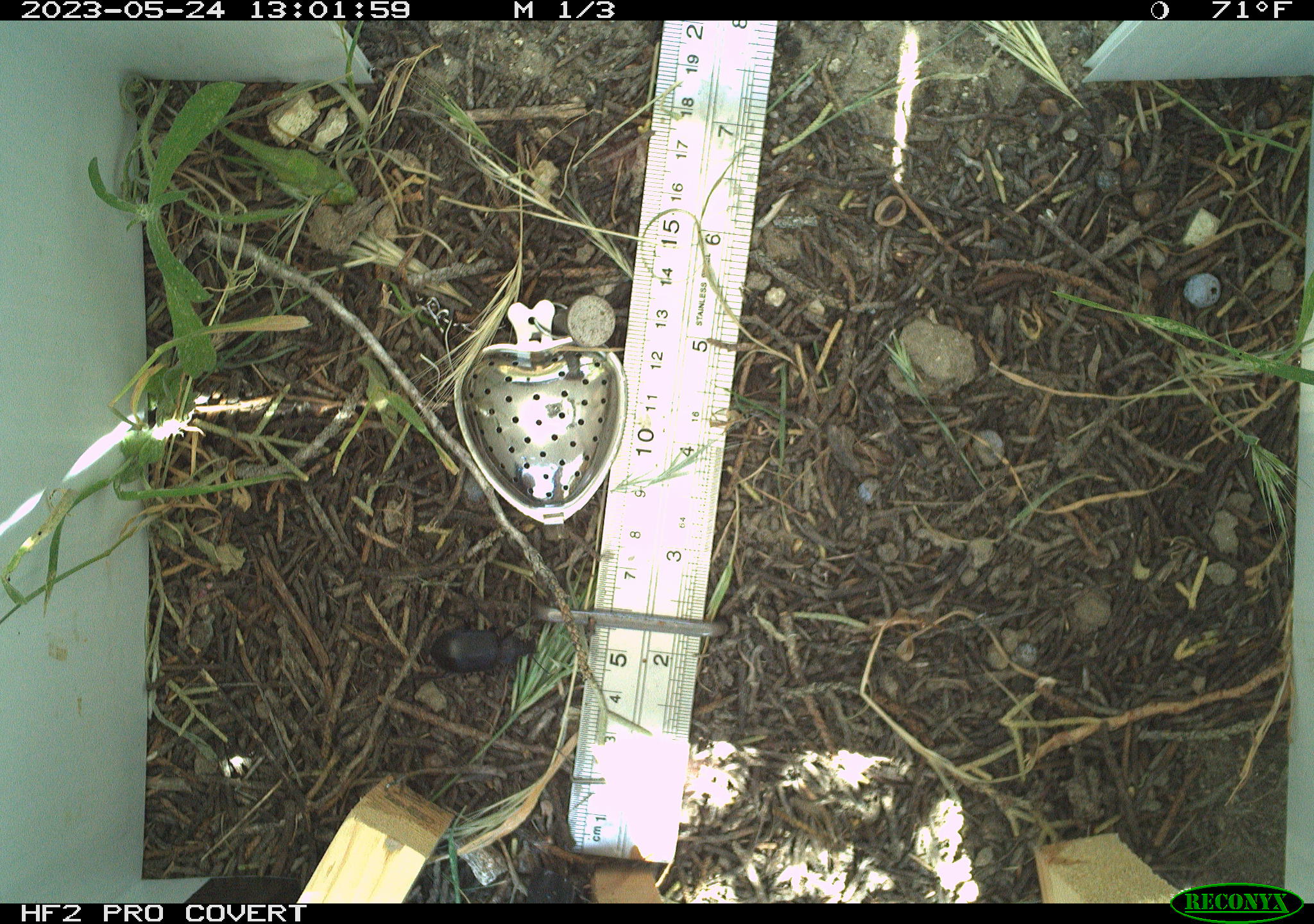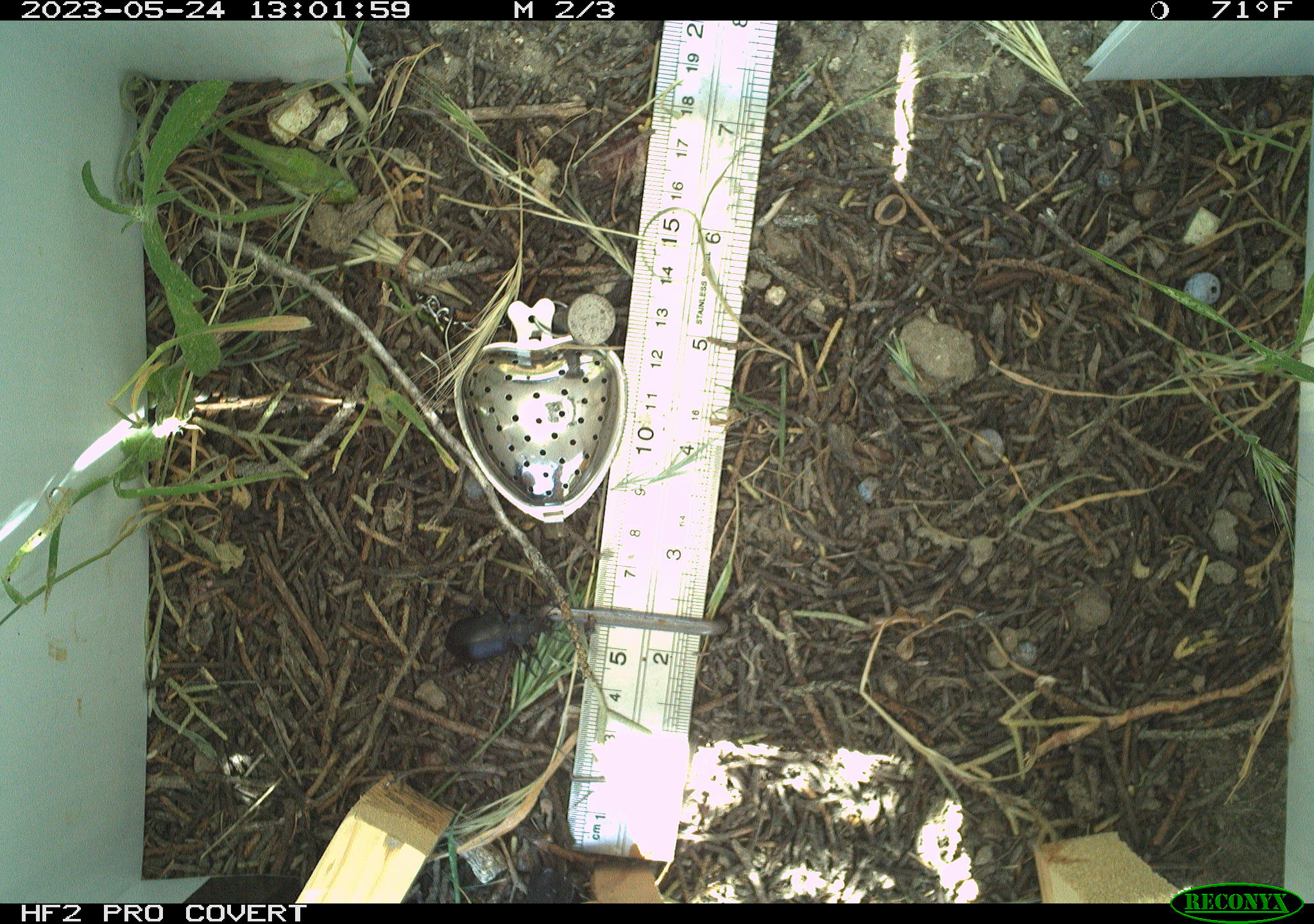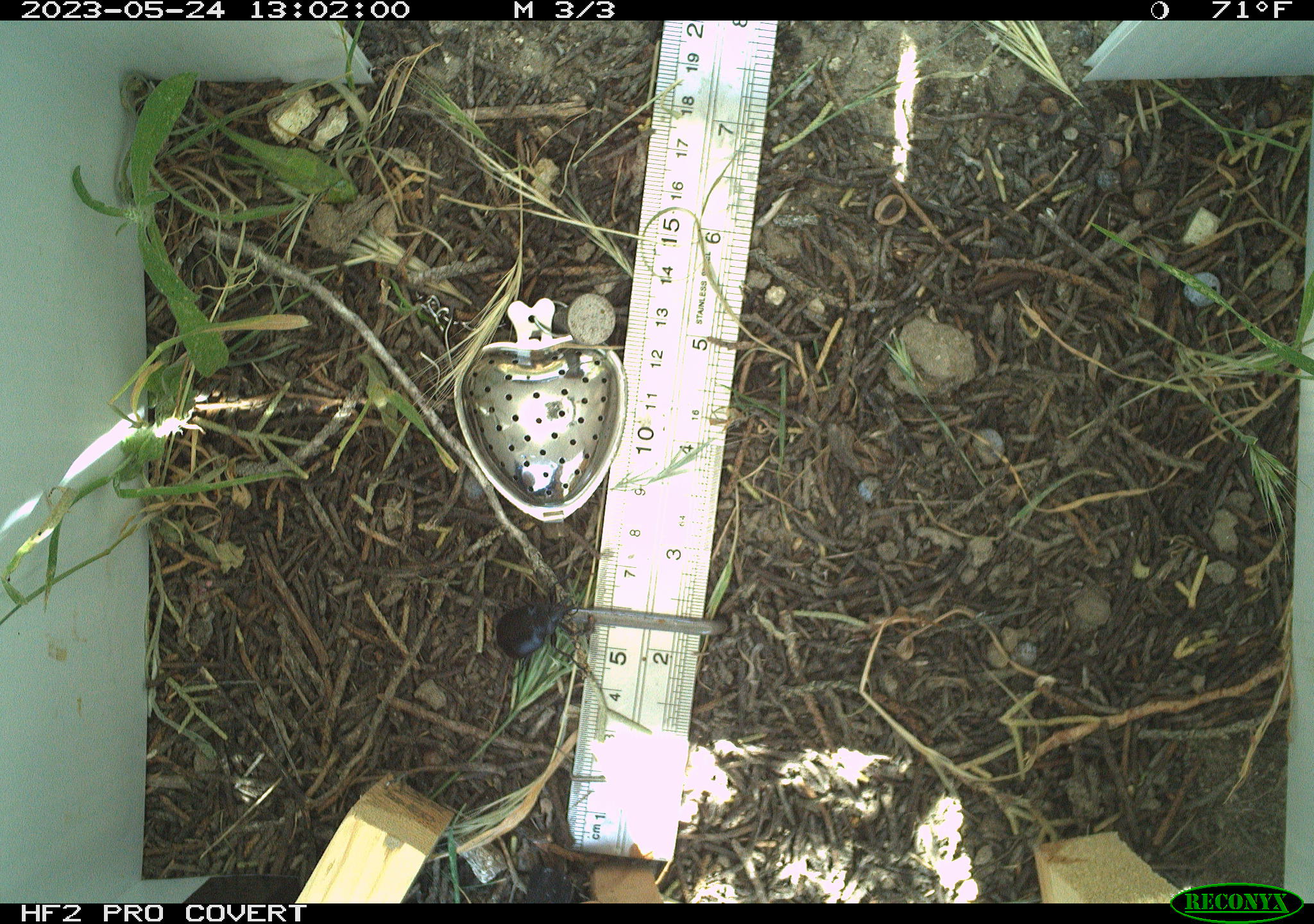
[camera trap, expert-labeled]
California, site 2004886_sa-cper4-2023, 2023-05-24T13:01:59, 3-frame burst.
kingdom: Animalia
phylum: Arthropoda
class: Insecta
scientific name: Insecta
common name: insect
Insect (Insecta).